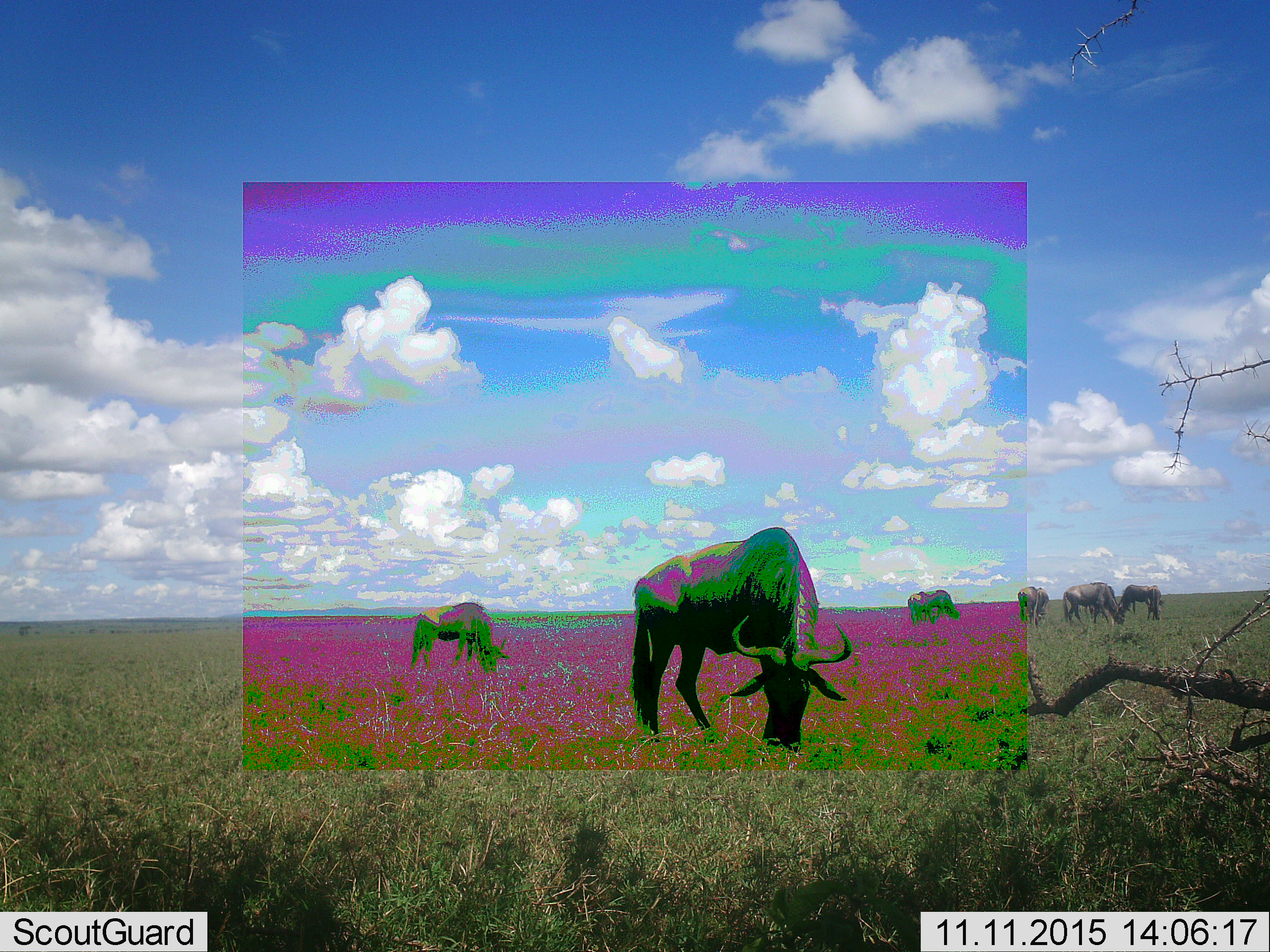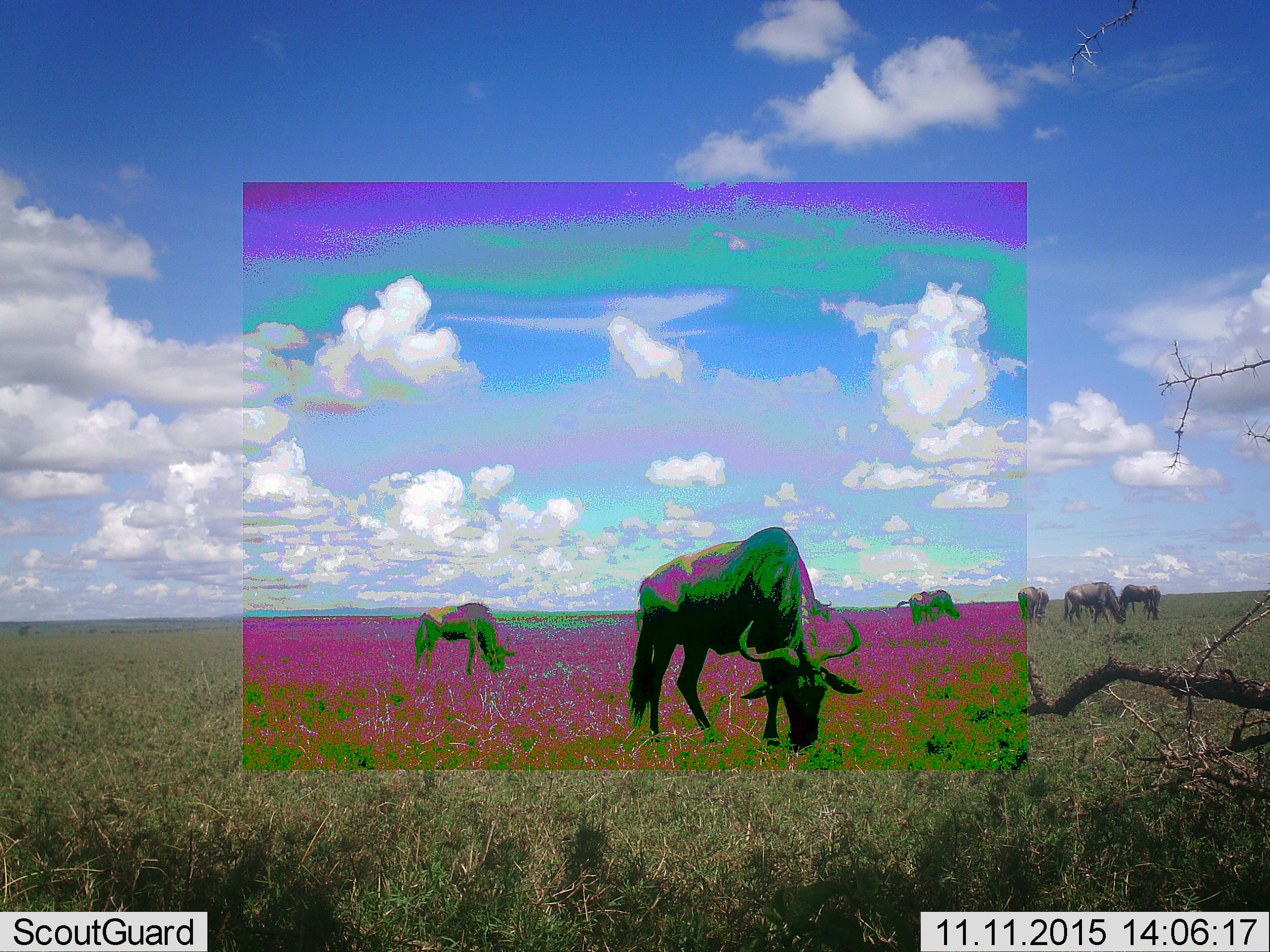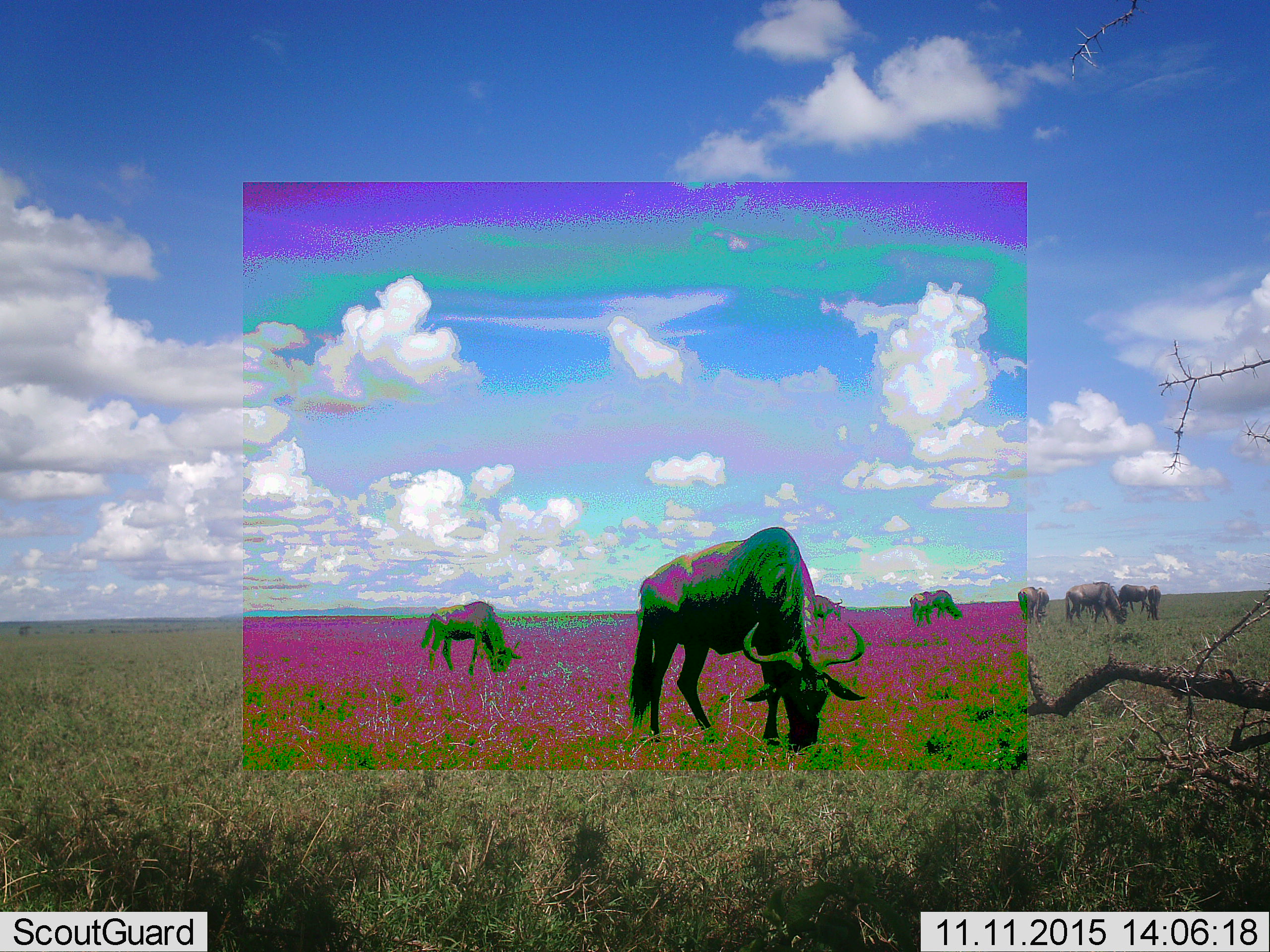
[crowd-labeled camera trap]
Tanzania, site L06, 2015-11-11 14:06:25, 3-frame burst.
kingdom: Animalia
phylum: Chordata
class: Mammalia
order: Artiodactyla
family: Bovidae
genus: Connochaetes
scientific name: Connochaetes taurinus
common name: blue wildebeest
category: wildebeest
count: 9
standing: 22%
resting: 0%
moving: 22%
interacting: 11%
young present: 0%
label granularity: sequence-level